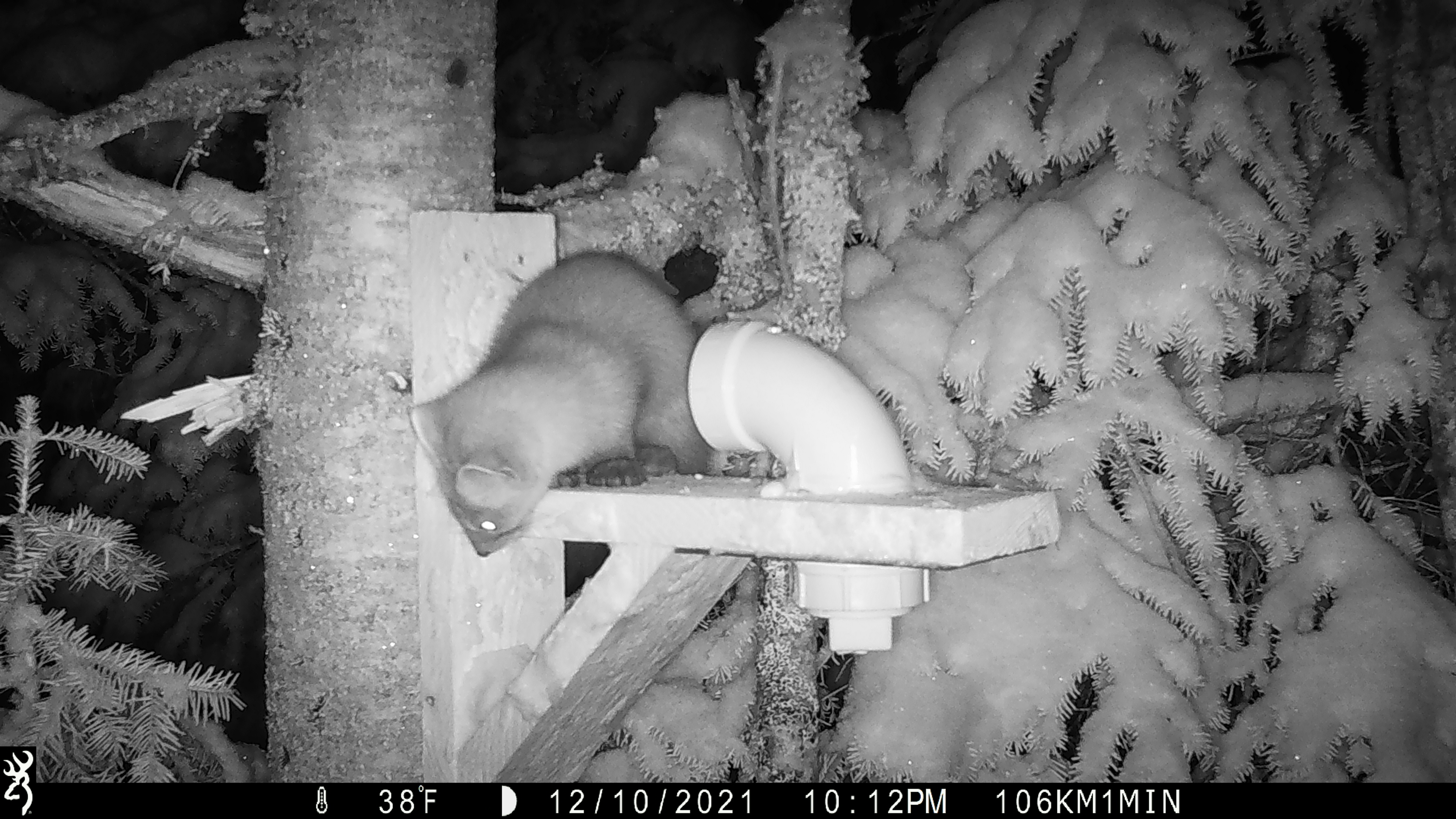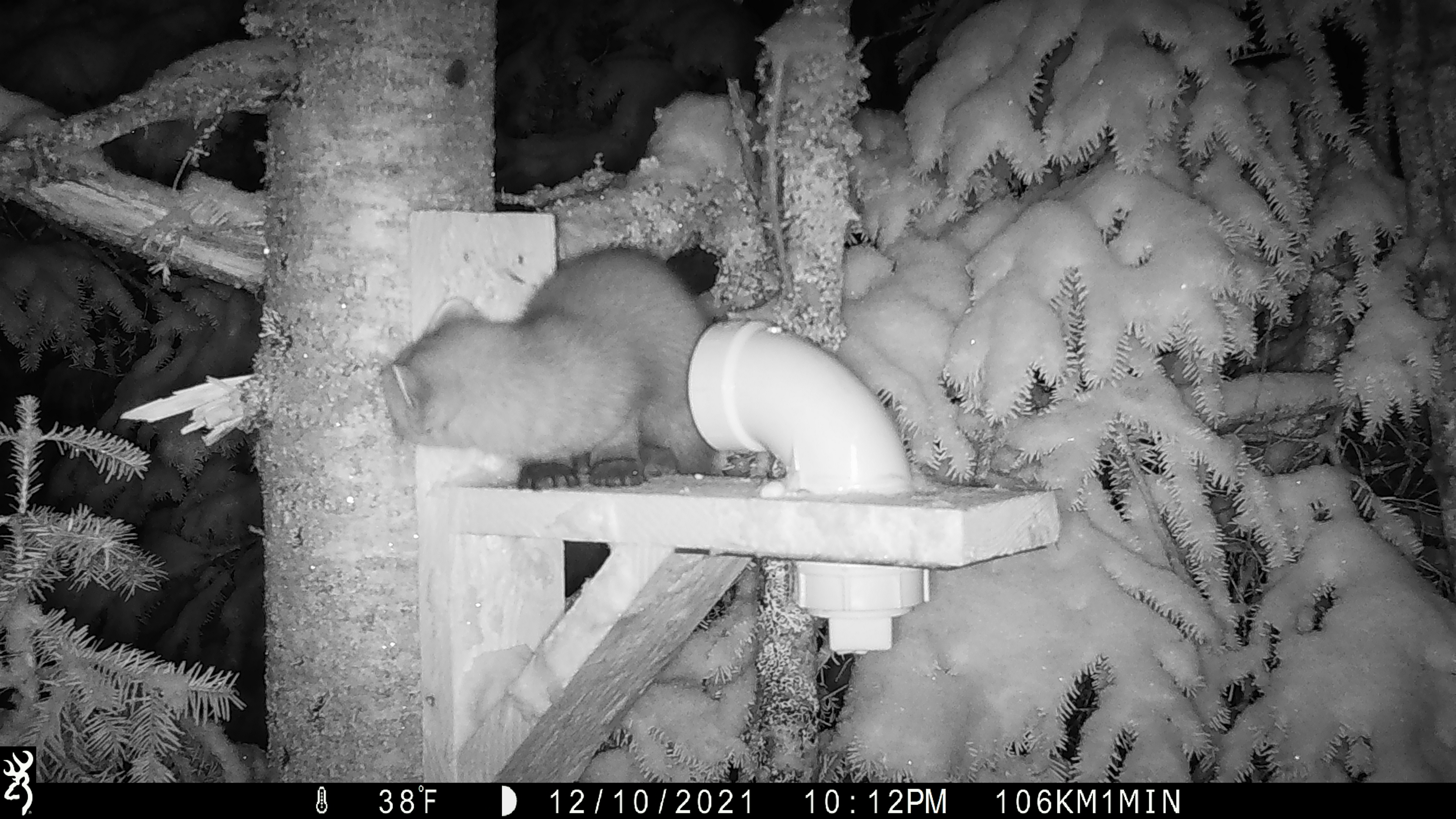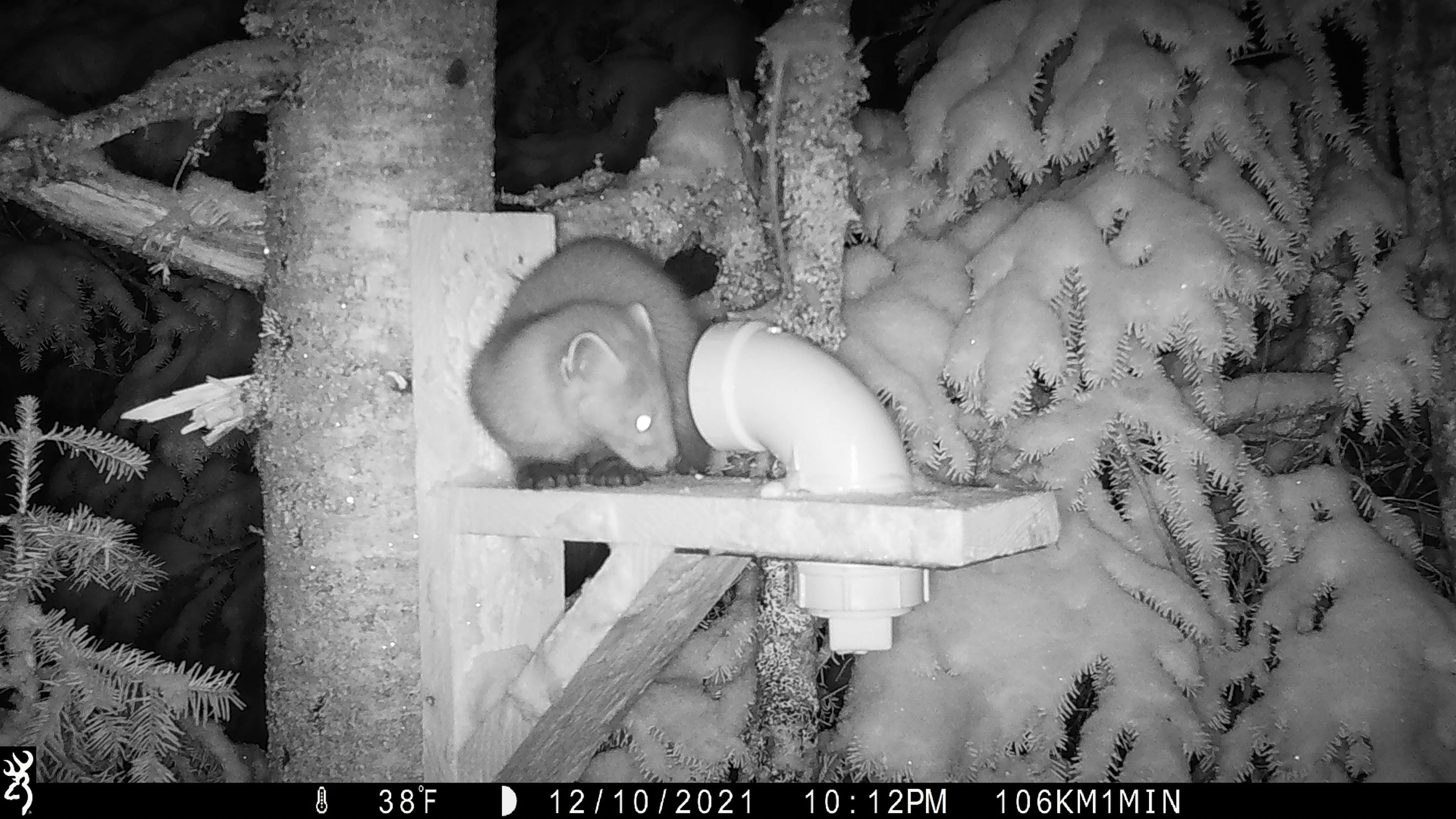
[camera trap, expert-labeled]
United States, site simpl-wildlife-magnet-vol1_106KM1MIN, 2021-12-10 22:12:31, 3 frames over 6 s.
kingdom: Animalia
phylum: Chordata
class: Mammalia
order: Carnivora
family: Mustelidae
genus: Martes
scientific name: Martes americana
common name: american marten